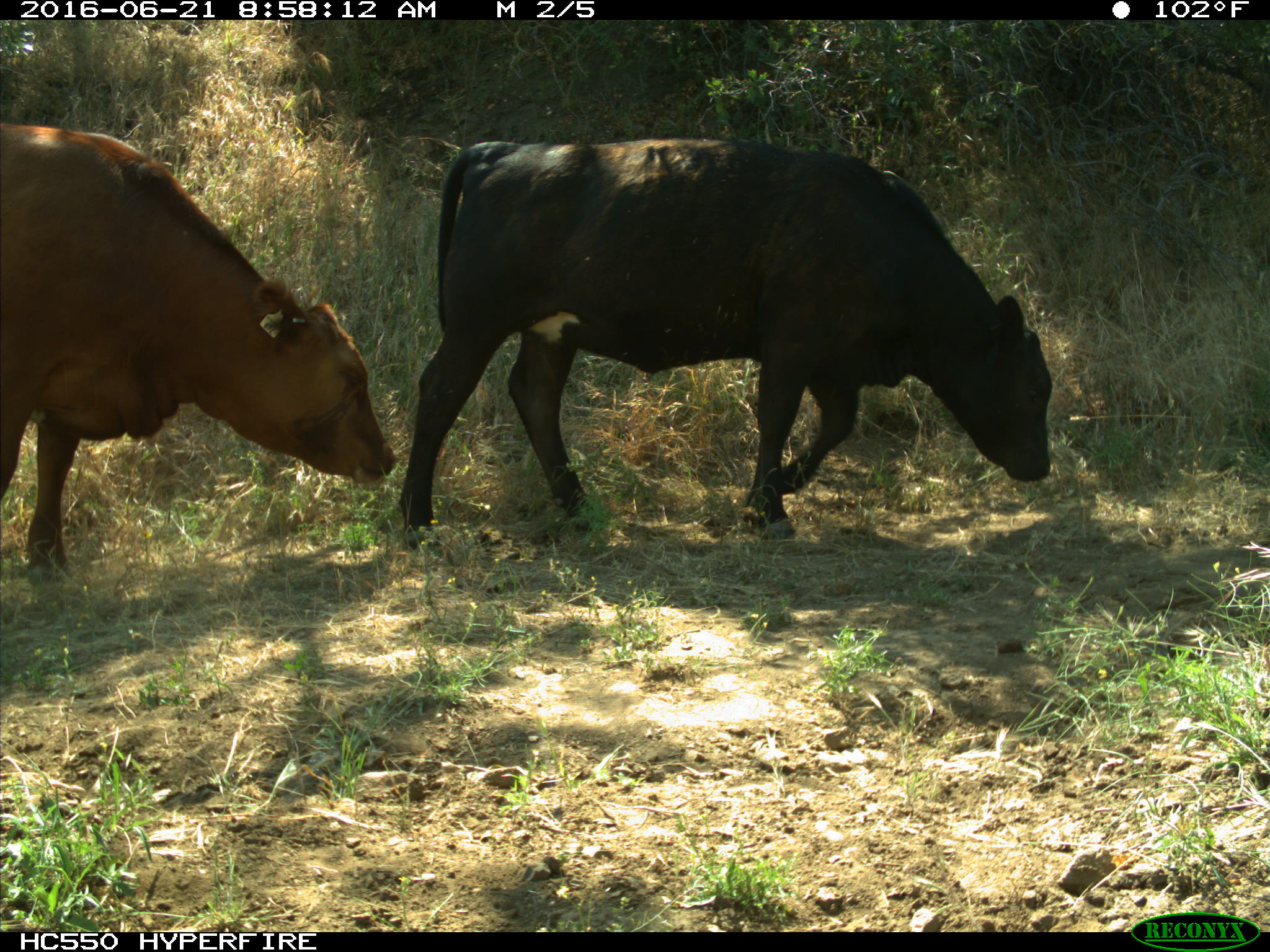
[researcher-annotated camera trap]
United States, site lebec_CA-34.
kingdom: Animalia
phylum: Chordata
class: Mammalia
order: Artiodactyla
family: Bovidae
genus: Bos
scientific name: Bos taurus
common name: domestic cow